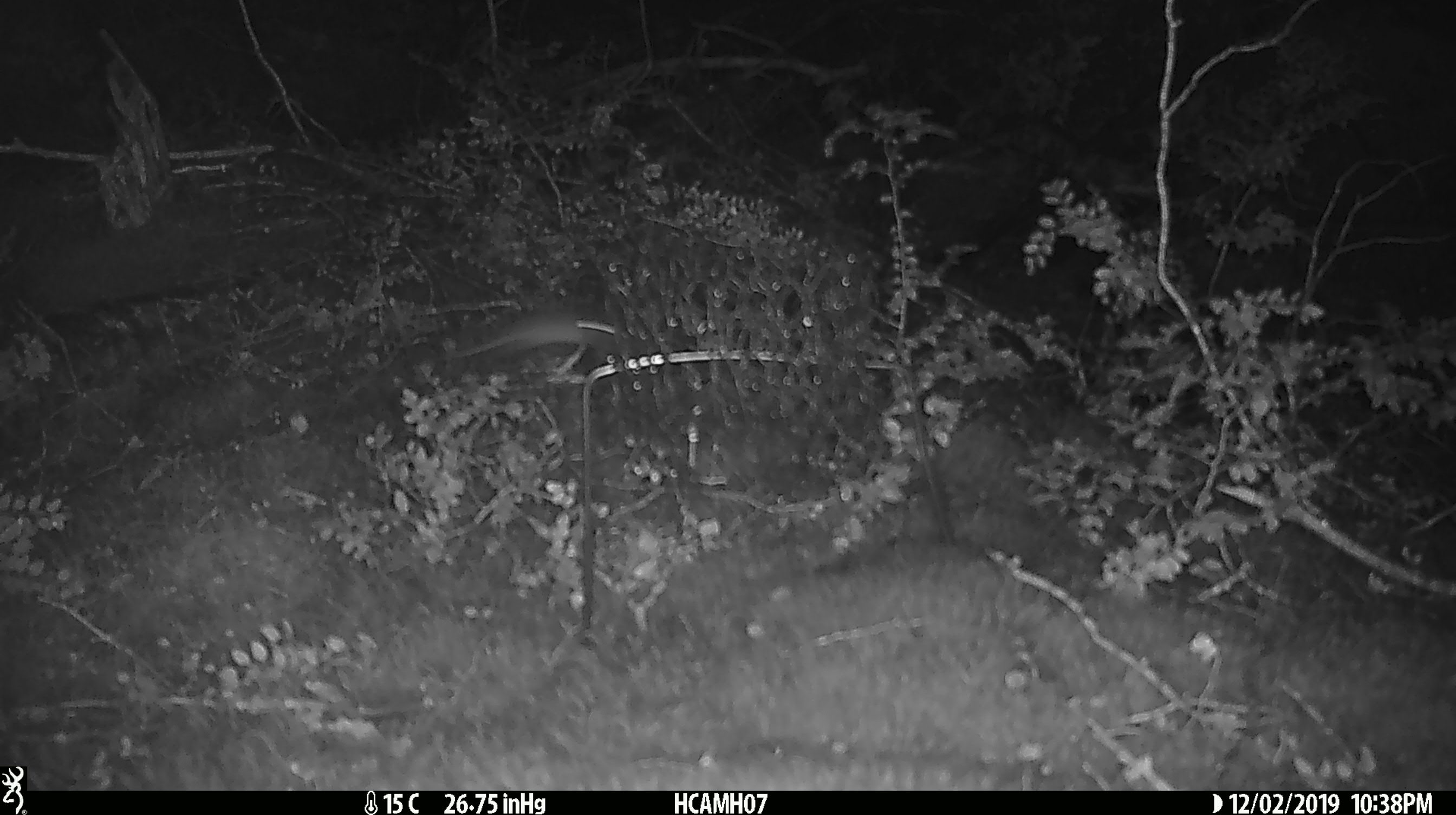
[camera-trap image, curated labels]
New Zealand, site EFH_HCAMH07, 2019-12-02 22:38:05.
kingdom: Animalia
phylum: Chordata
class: Mammalia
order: Rodentia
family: Muridae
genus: Mus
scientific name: Mus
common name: mouse